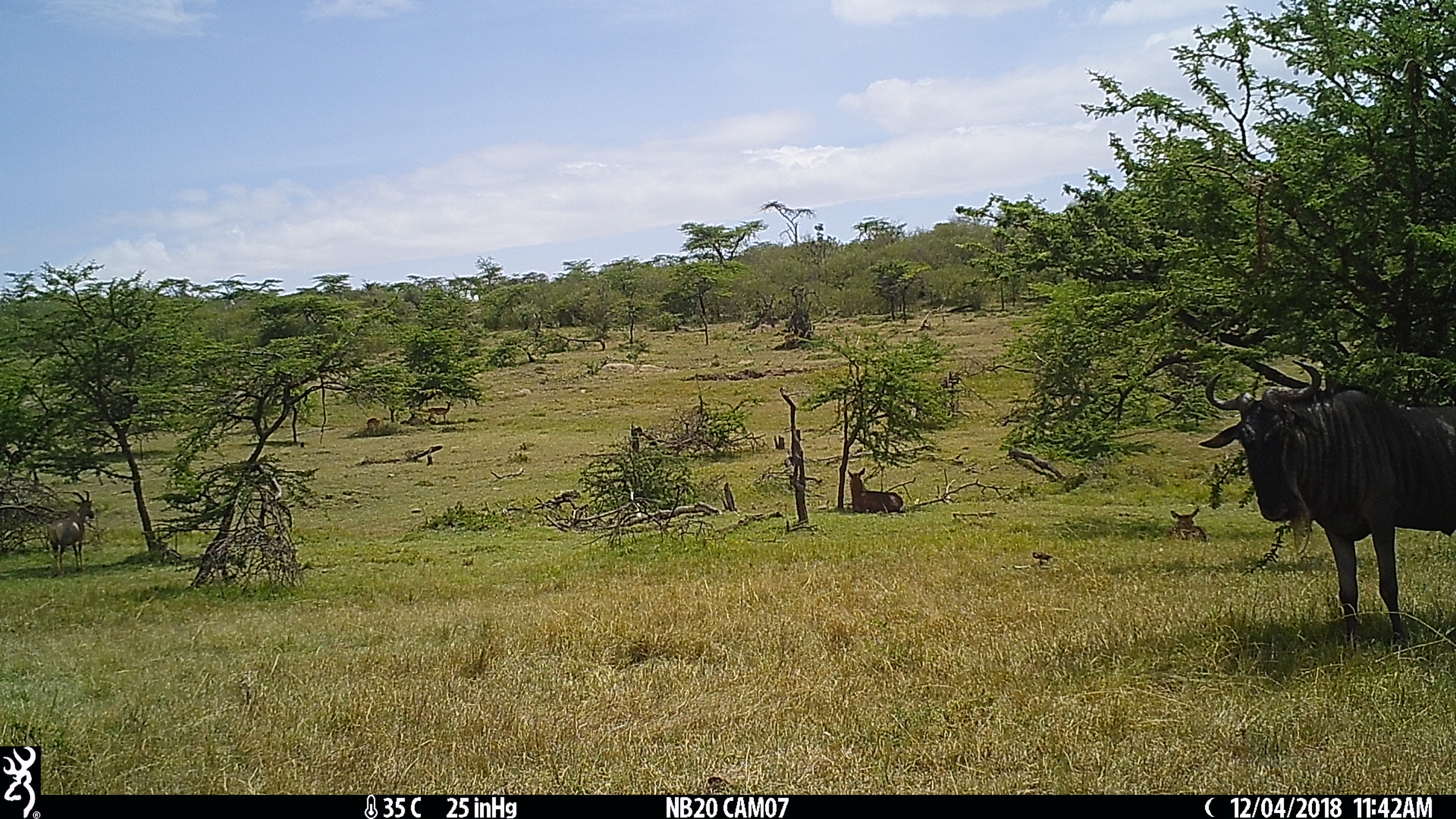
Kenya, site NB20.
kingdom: Animalia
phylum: Chordata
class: Mammalia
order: Artiodactyla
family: Bovidae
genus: Connochaetes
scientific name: Connochaetes taurinus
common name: blue wildebeest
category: wildebeest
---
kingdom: Animalia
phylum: Chordata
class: Mammalia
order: Artiodactyla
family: Bovidae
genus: Kobus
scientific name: Kobus ellipsiprymnus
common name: waterbuck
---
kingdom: Animalia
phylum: Chordata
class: Mammalia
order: Artiodactyla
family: Bovidae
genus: Damaliscus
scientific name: Damaliscus lunatus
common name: topi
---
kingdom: Animalia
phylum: Chordata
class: Mammalia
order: Artiodactyla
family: Bovidae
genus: Aepyceros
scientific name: Aepyceros melampus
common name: impala